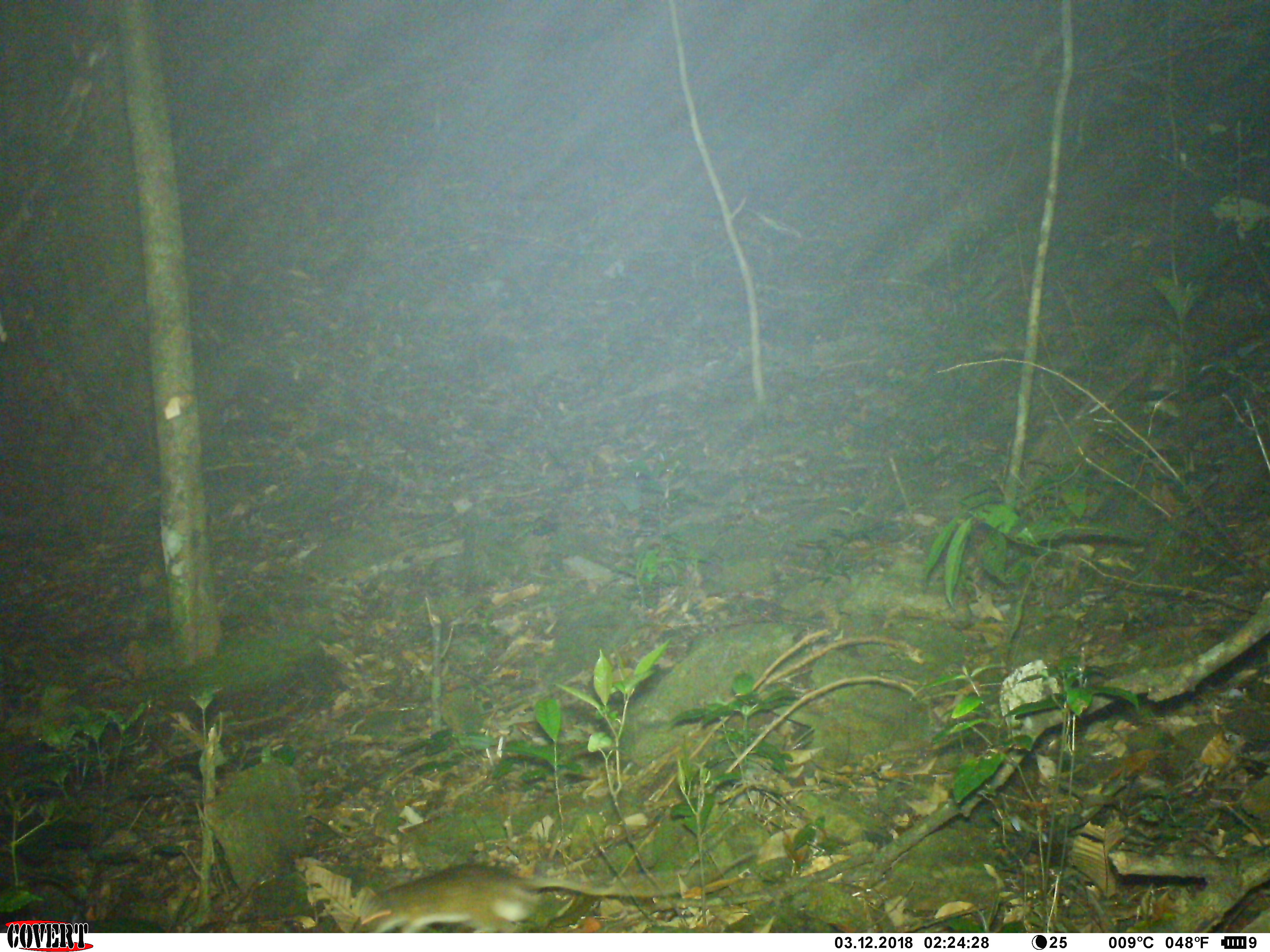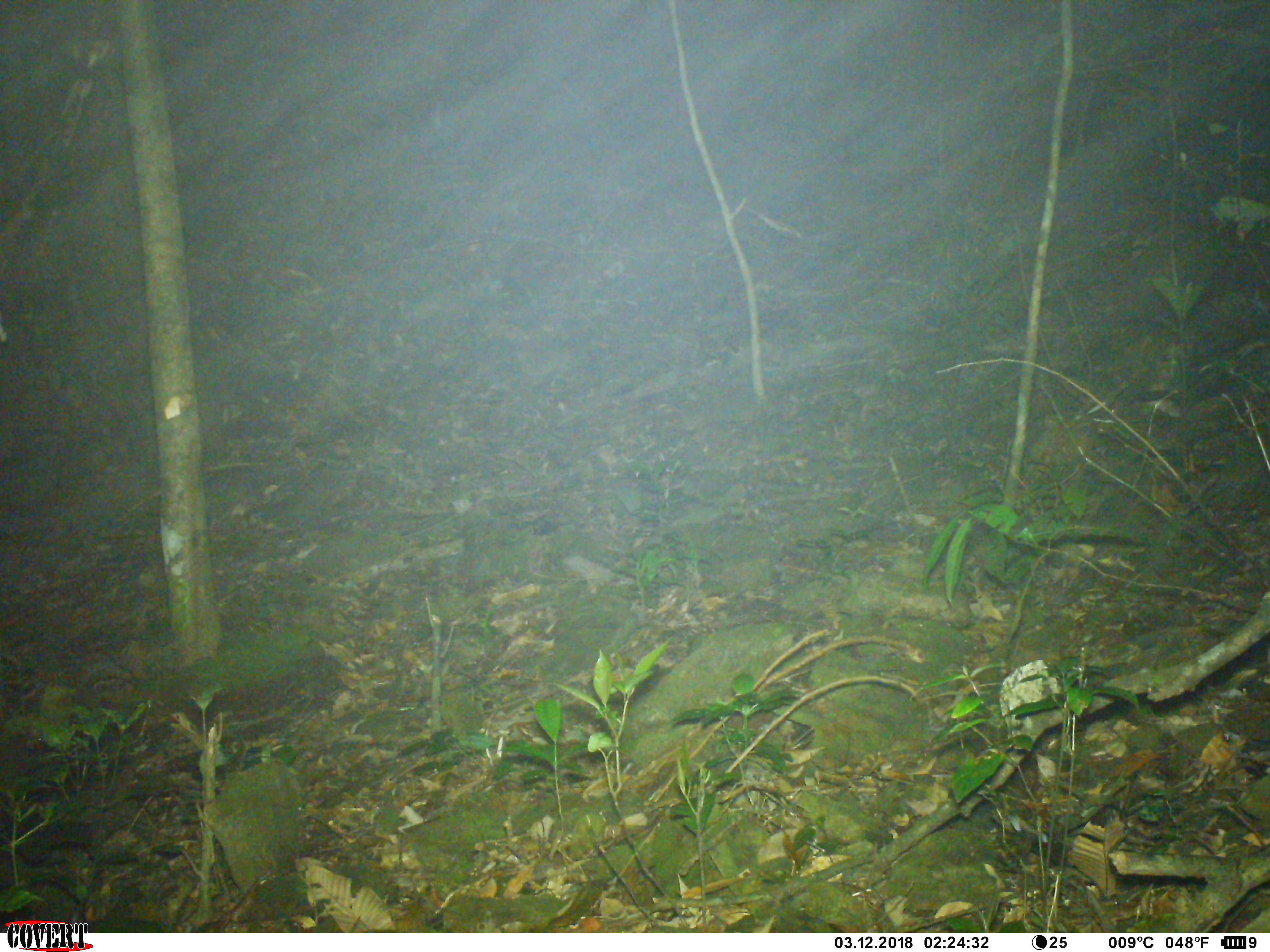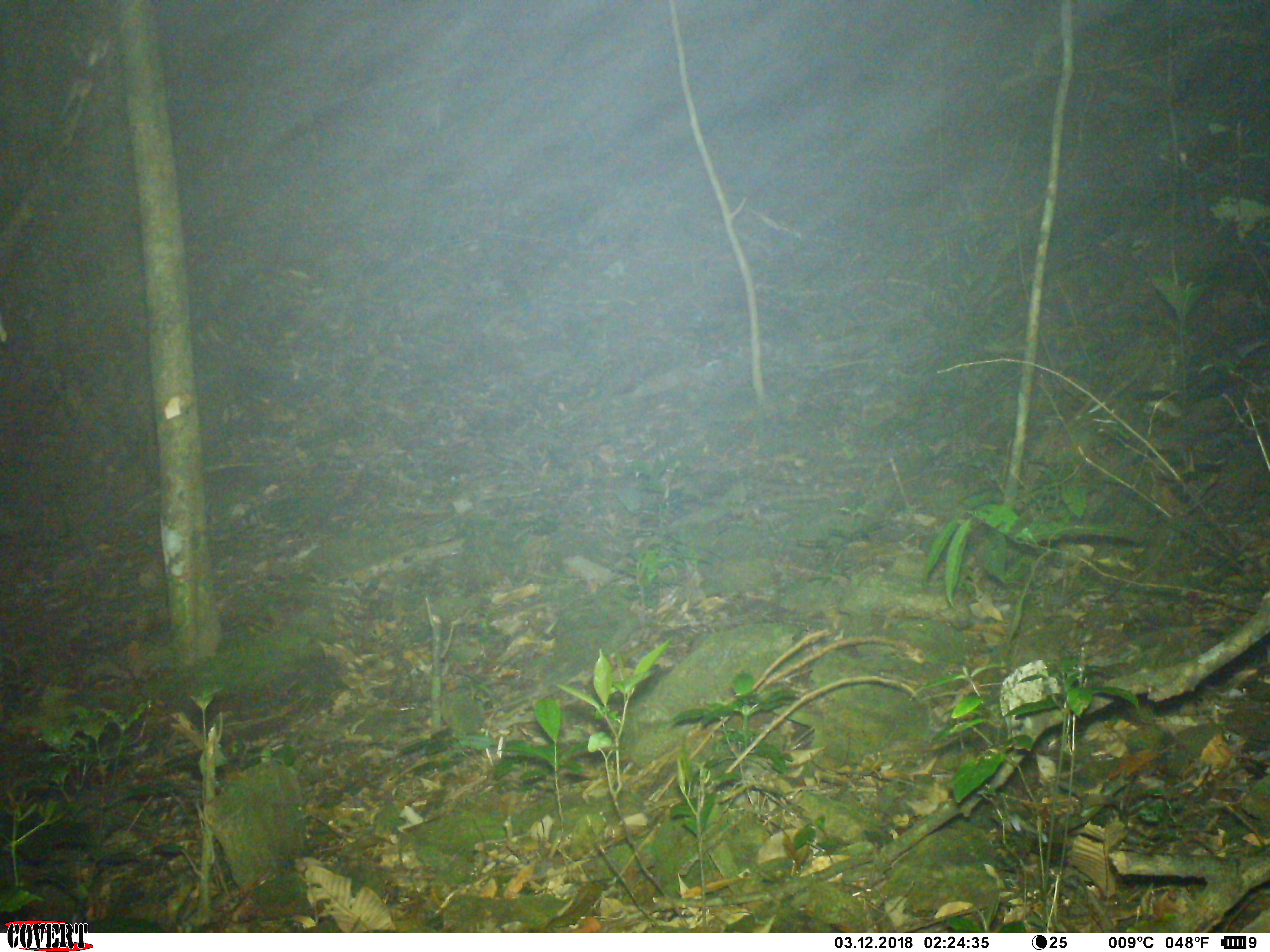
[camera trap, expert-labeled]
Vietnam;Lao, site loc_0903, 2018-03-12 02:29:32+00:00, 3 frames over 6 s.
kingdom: Animalia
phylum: Chordata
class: Mammalia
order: Rodentia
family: Muridae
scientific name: Muridae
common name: old-world mice and rats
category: unidentified murid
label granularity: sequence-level